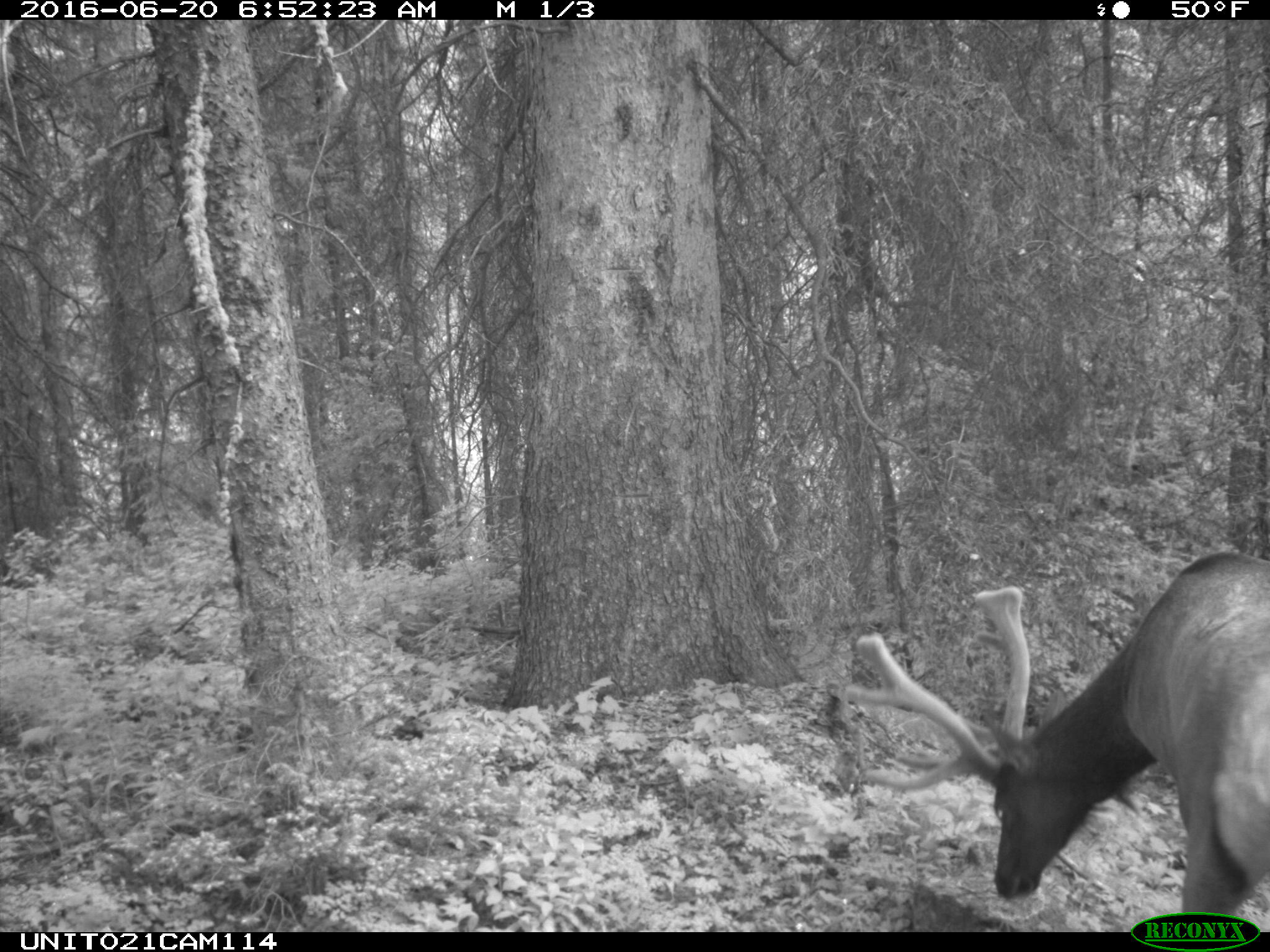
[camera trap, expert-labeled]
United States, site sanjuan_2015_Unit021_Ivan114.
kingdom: Animalia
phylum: Chordata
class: Mammalia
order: Artiodactyla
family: Cervidae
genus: Cervus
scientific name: Cervus elaphus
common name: red deer